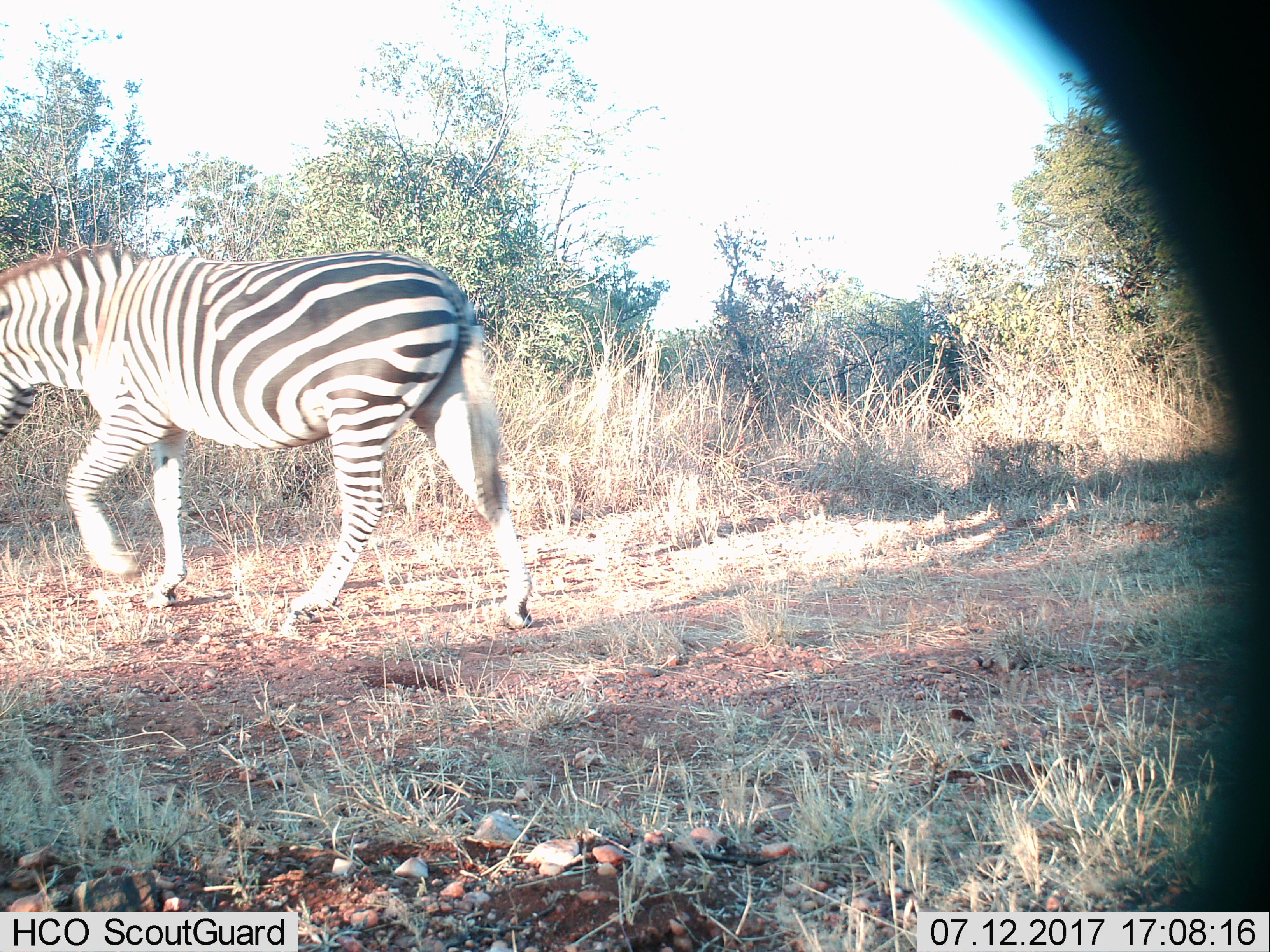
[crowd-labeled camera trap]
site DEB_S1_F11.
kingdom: Animalia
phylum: Chordata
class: Mammalia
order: Perissodactyla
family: Equidae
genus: Equus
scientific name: Equus quagga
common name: plains zebra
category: zebraplains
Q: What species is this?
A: Zebraplains (plains zebra) (Equus quagga).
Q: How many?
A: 1.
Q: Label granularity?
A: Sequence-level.